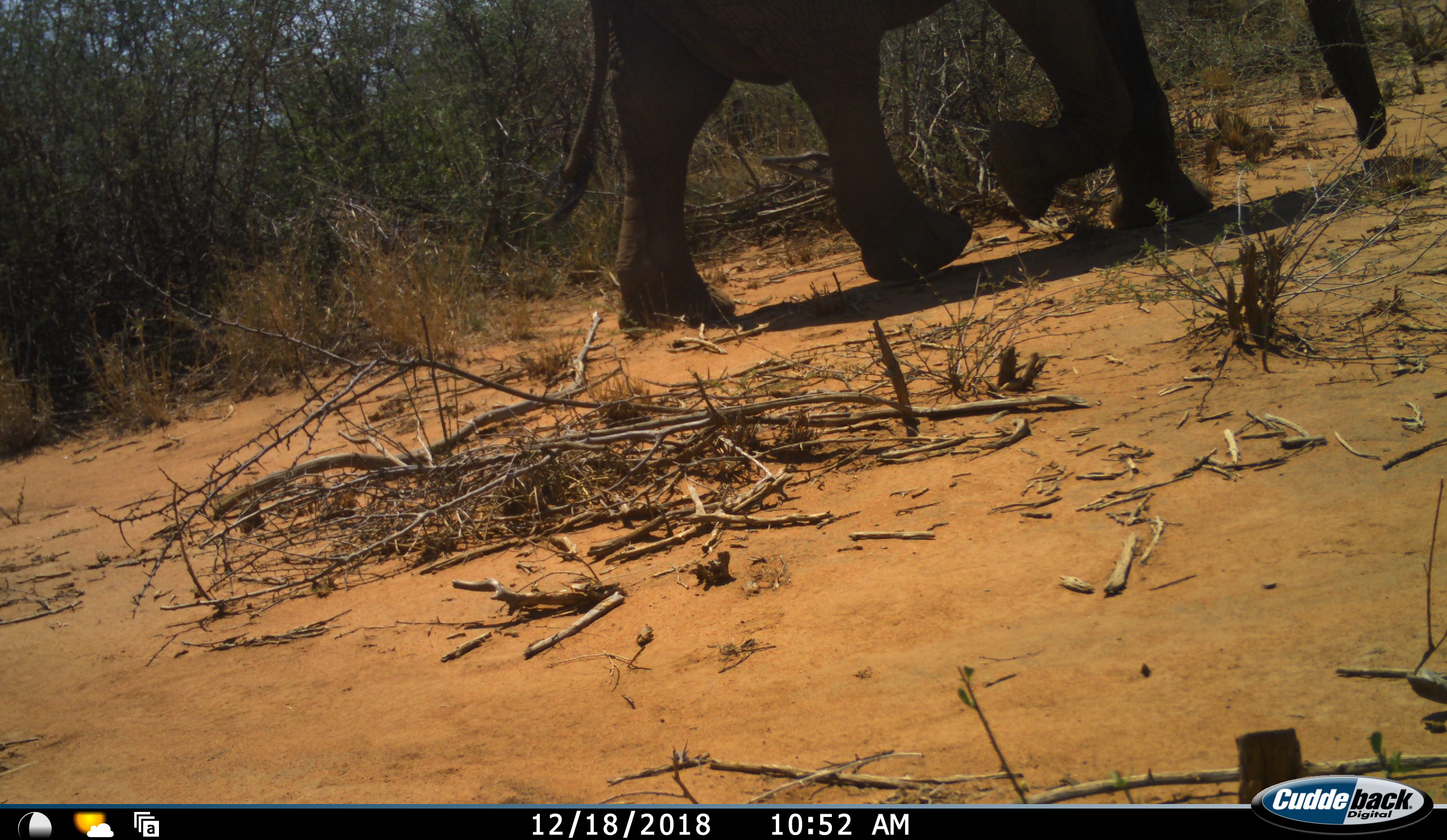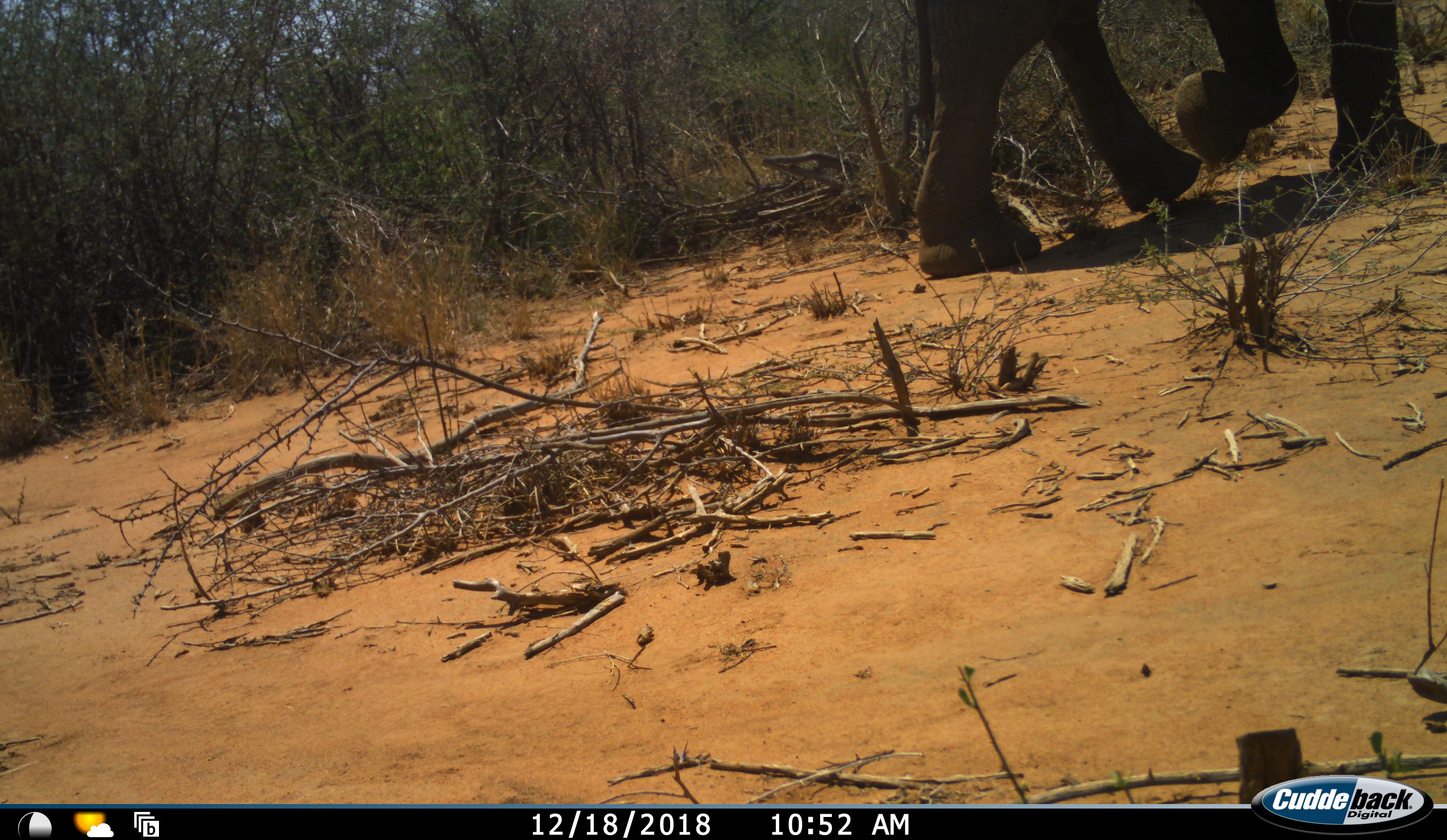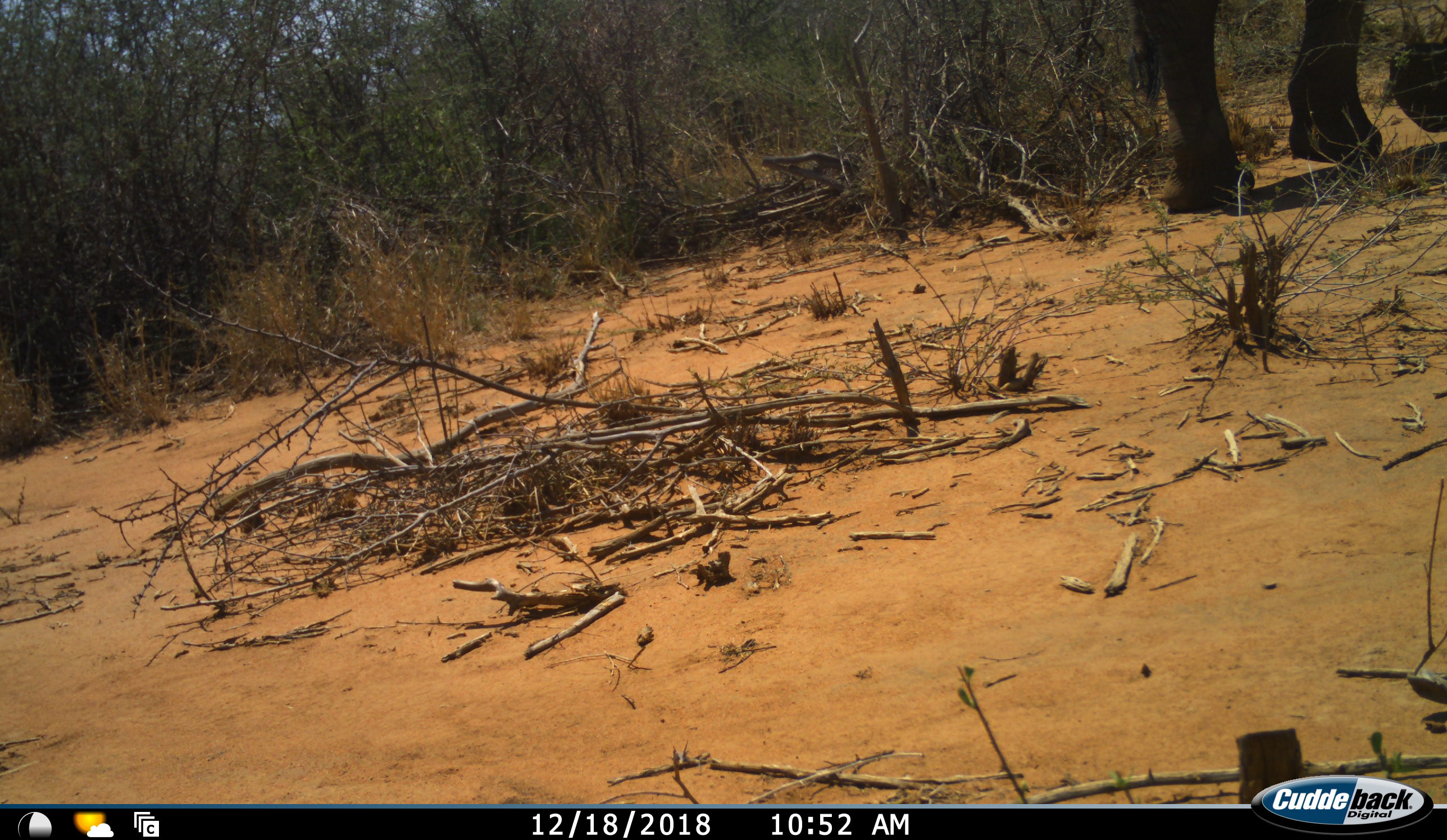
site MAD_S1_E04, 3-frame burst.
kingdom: Animalia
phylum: Chordata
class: Mammalia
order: Proboscidea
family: Elephantidae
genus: Loxodonta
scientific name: Loxodonta africana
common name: african bush elephant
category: elephant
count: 1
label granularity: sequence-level